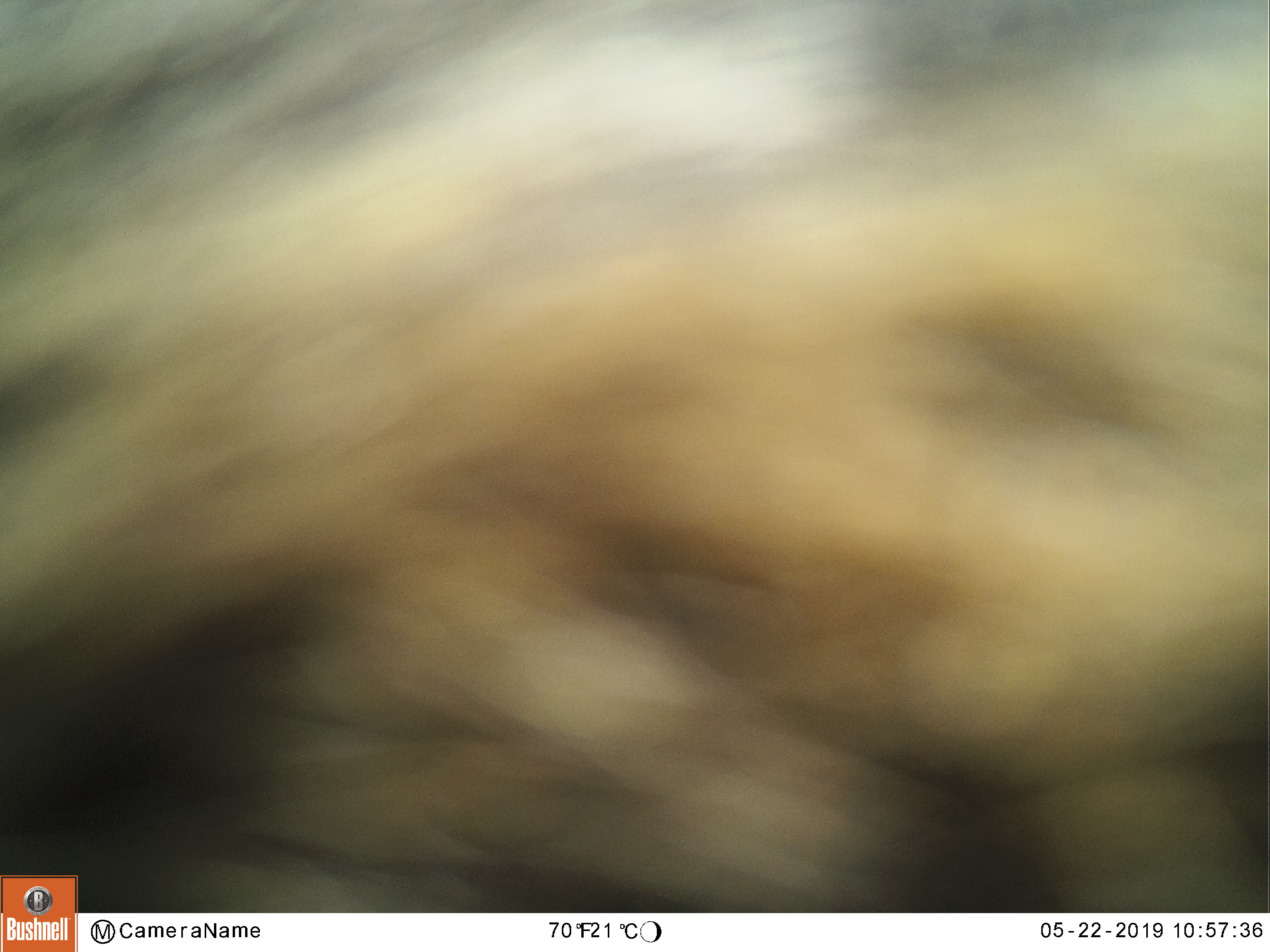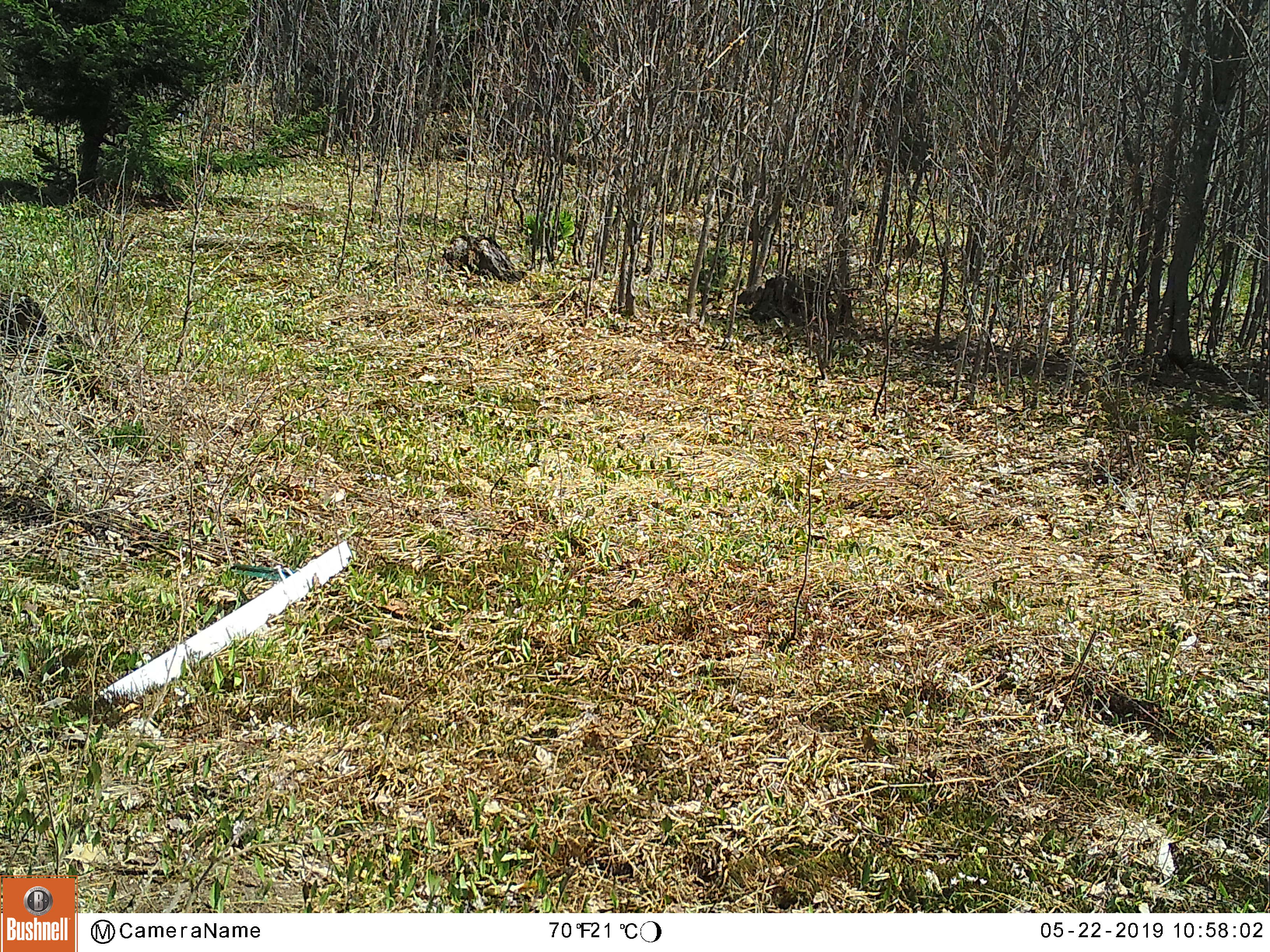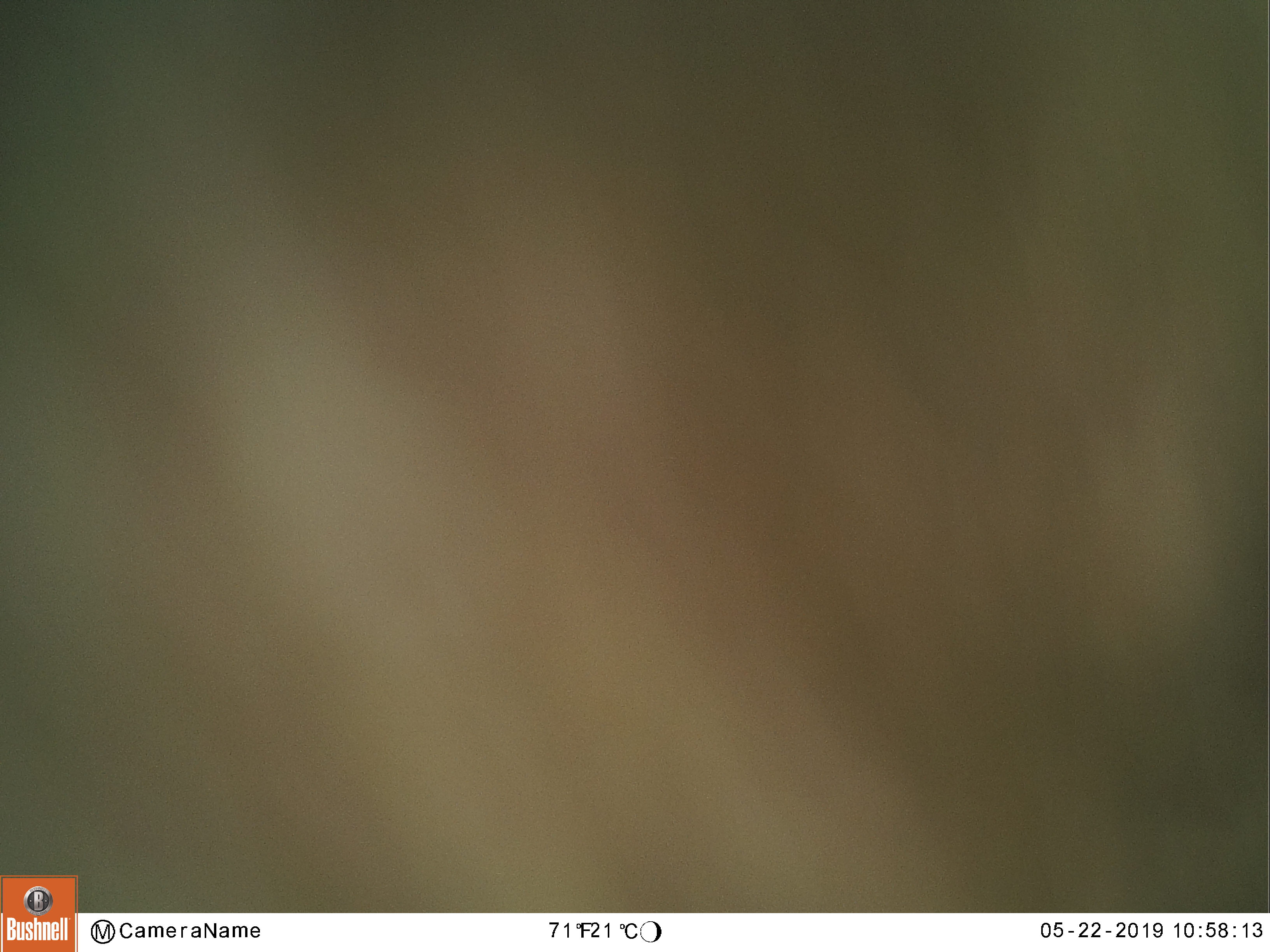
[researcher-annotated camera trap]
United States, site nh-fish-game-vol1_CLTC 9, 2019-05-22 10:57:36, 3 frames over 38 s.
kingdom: Animalia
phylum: Chordata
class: Mammalia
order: Artiodactyla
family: Cervidae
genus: Alces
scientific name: Alces alces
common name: moose